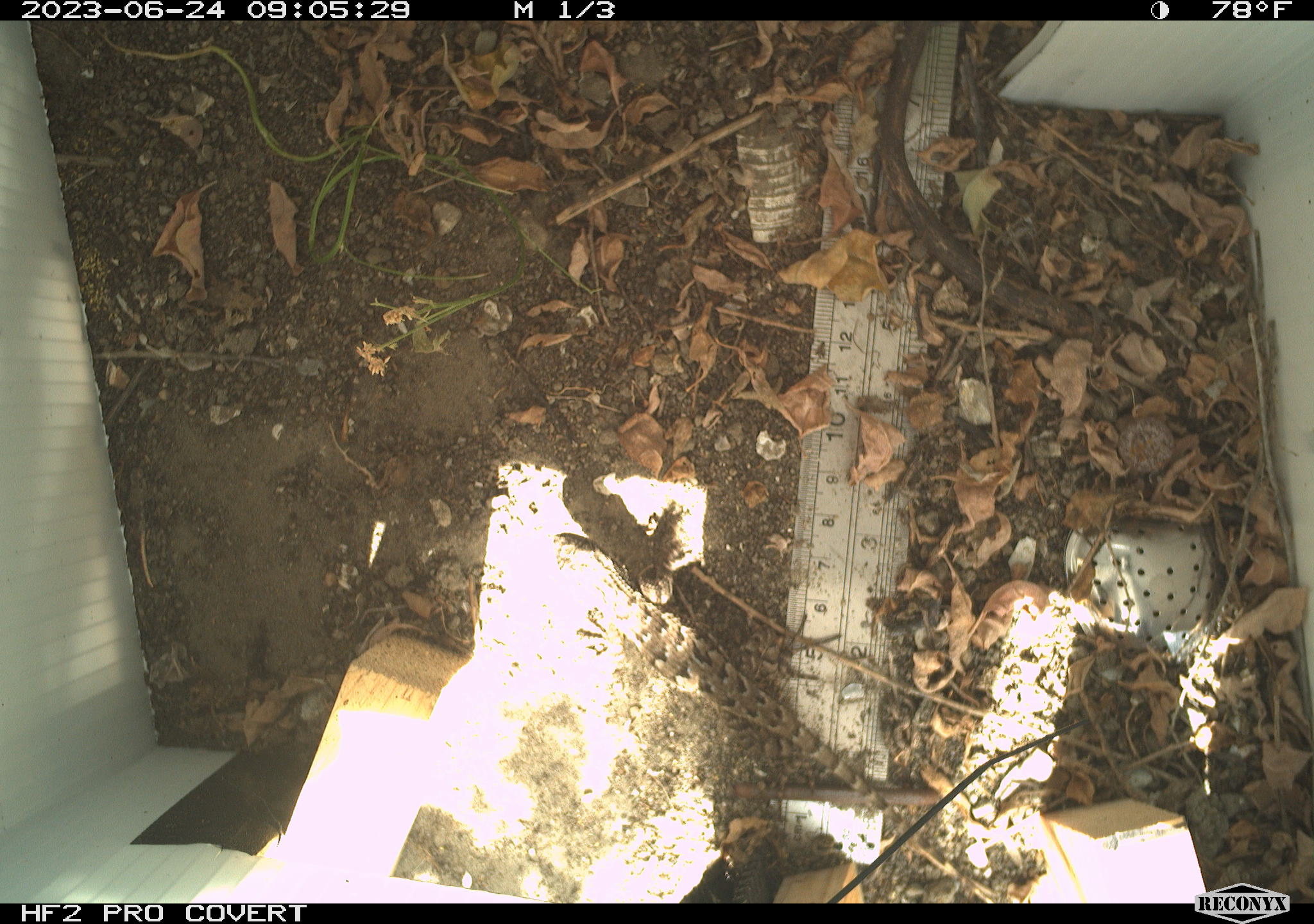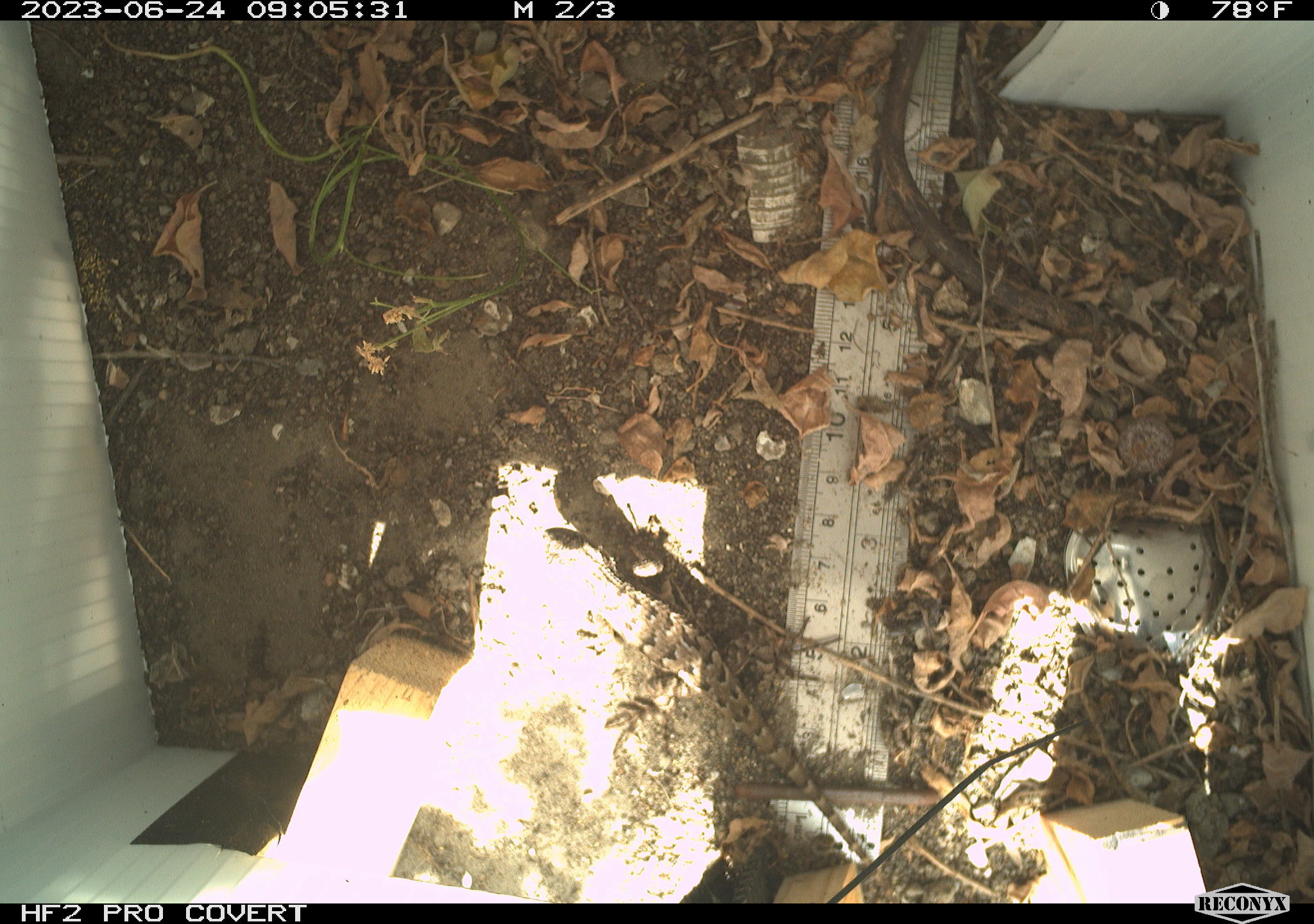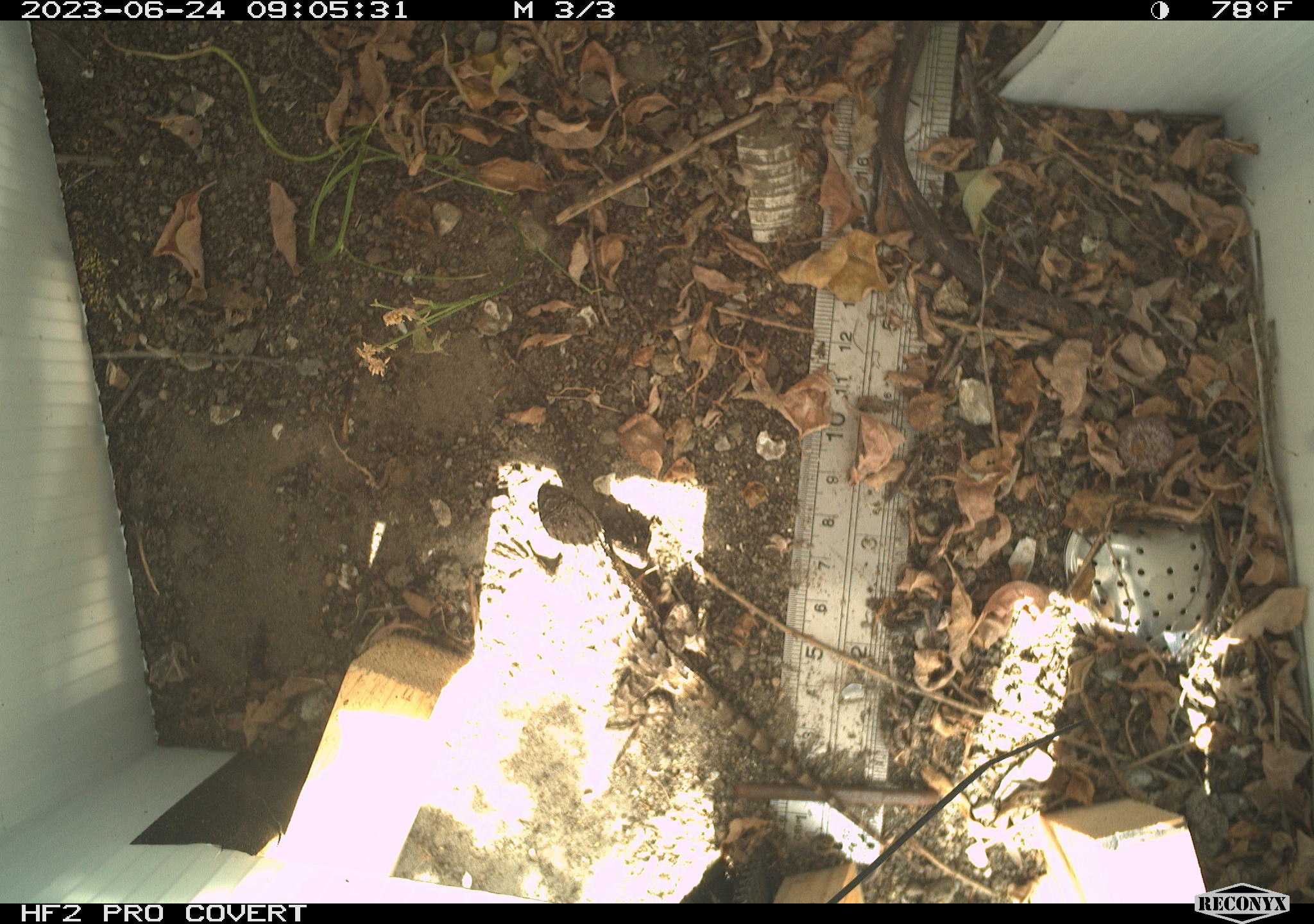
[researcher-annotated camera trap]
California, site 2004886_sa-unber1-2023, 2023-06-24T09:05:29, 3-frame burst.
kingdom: Animalia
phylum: Chordata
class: Reptilia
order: Squamata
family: Phrynosomatidae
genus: Sceloporus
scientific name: Sceloporus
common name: spiny lizards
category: sceloporus species